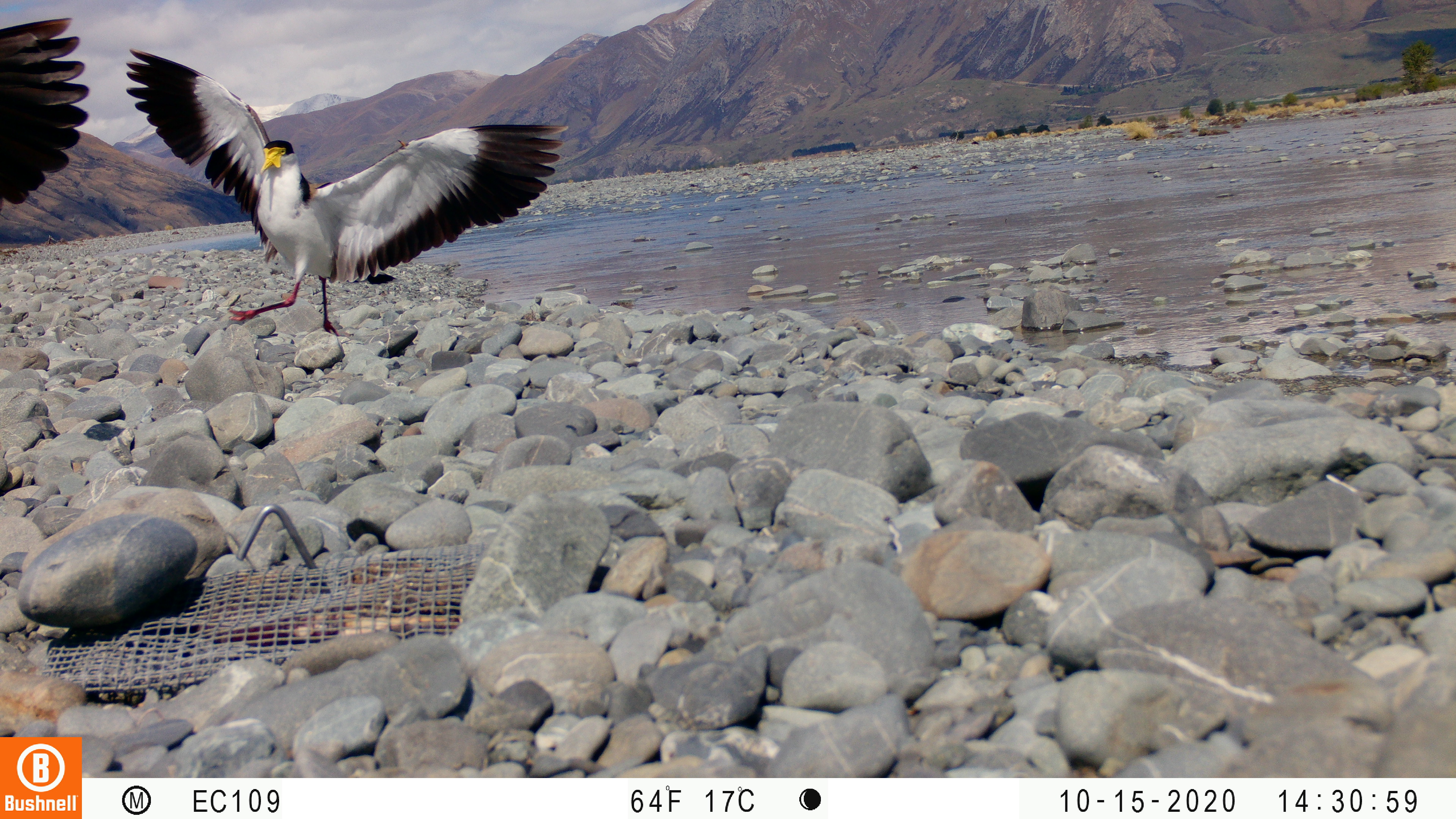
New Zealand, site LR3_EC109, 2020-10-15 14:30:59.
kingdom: Animalia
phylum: Chordata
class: Aves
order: Charadriiformes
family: Charadriidae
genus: Vanellus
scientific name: Vanellus miles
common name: masked lapwing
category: spurwing plover